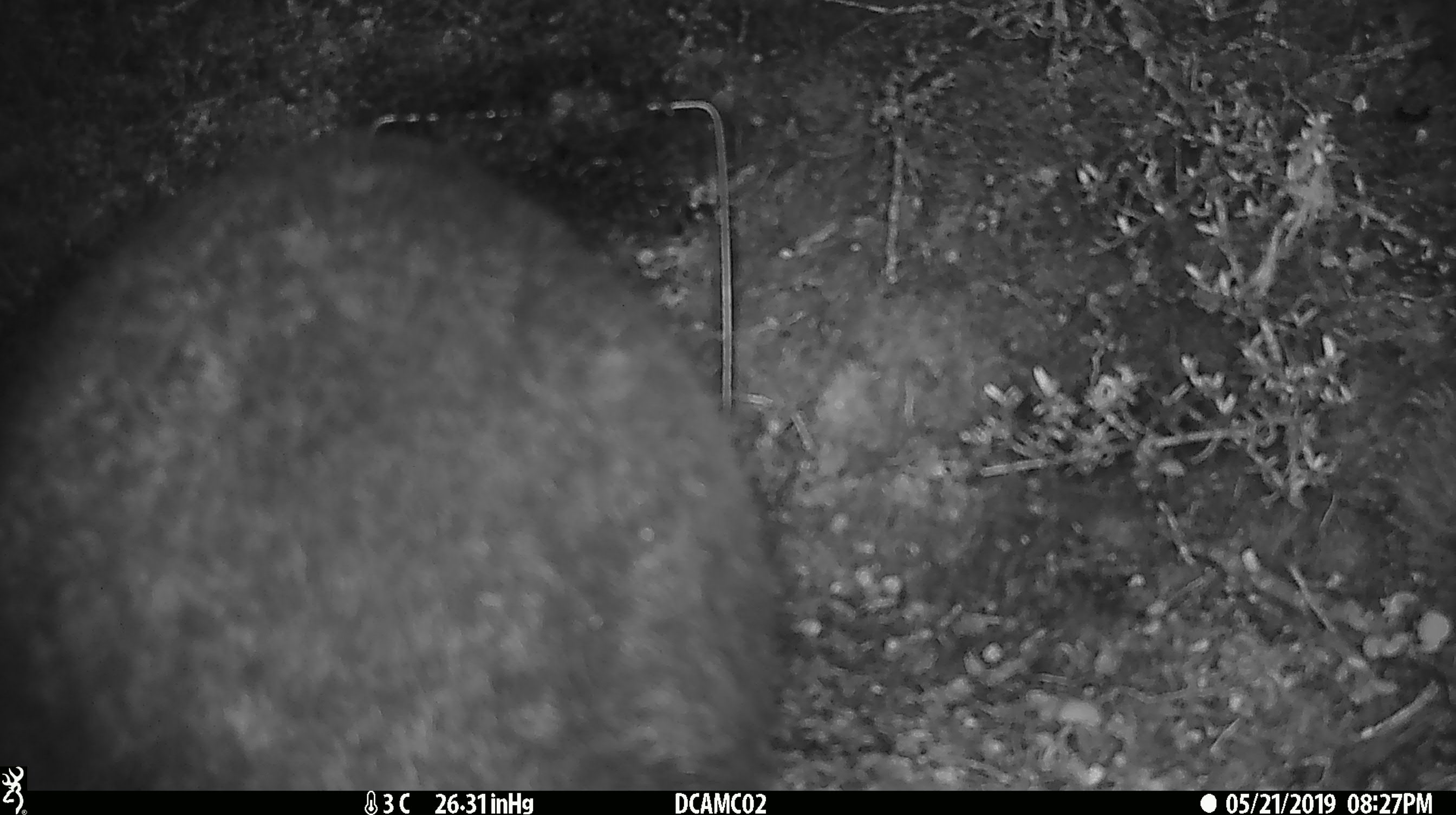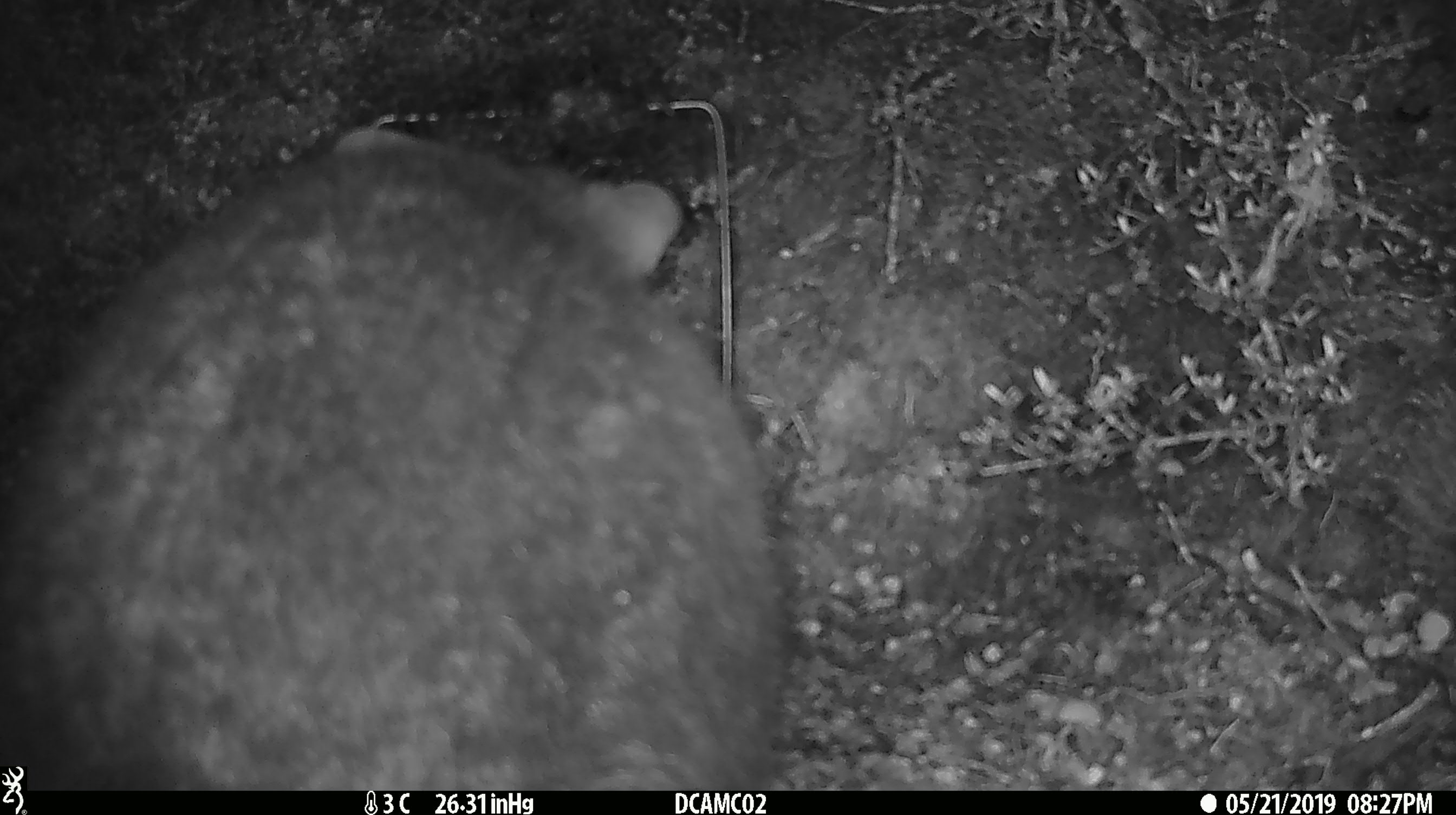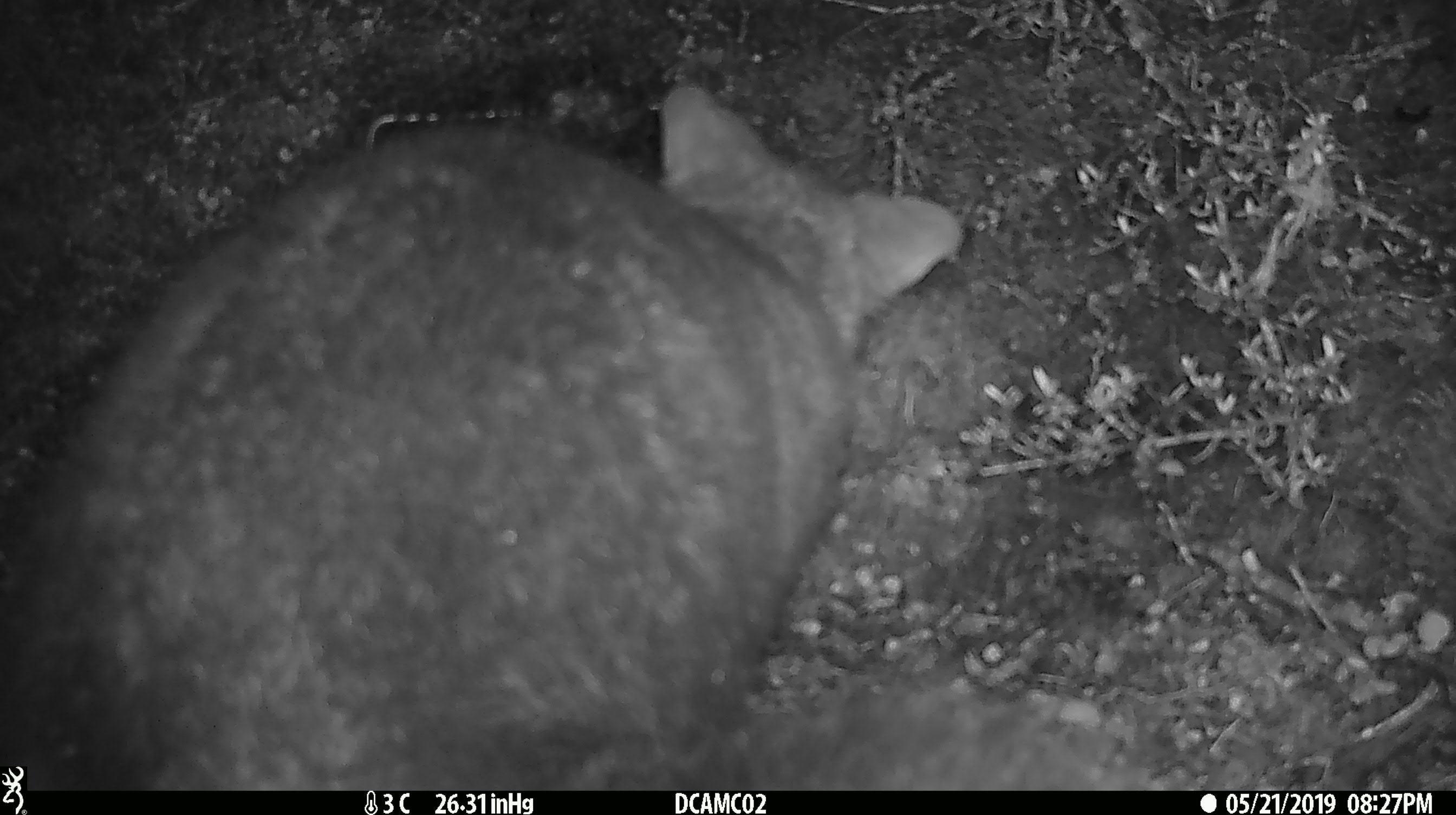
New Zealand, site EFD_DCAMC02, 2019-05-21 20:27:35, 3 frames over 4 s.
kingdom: Animalia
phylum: Chordata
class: Mammalia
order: Diprotodontia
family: Phalangeridae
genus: Trichosurus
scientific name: Trichosurus vulpecula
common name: common brushtail possum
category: possum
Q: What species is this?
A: Possum (common brushtail possum) (Trichosurus vulpecula).